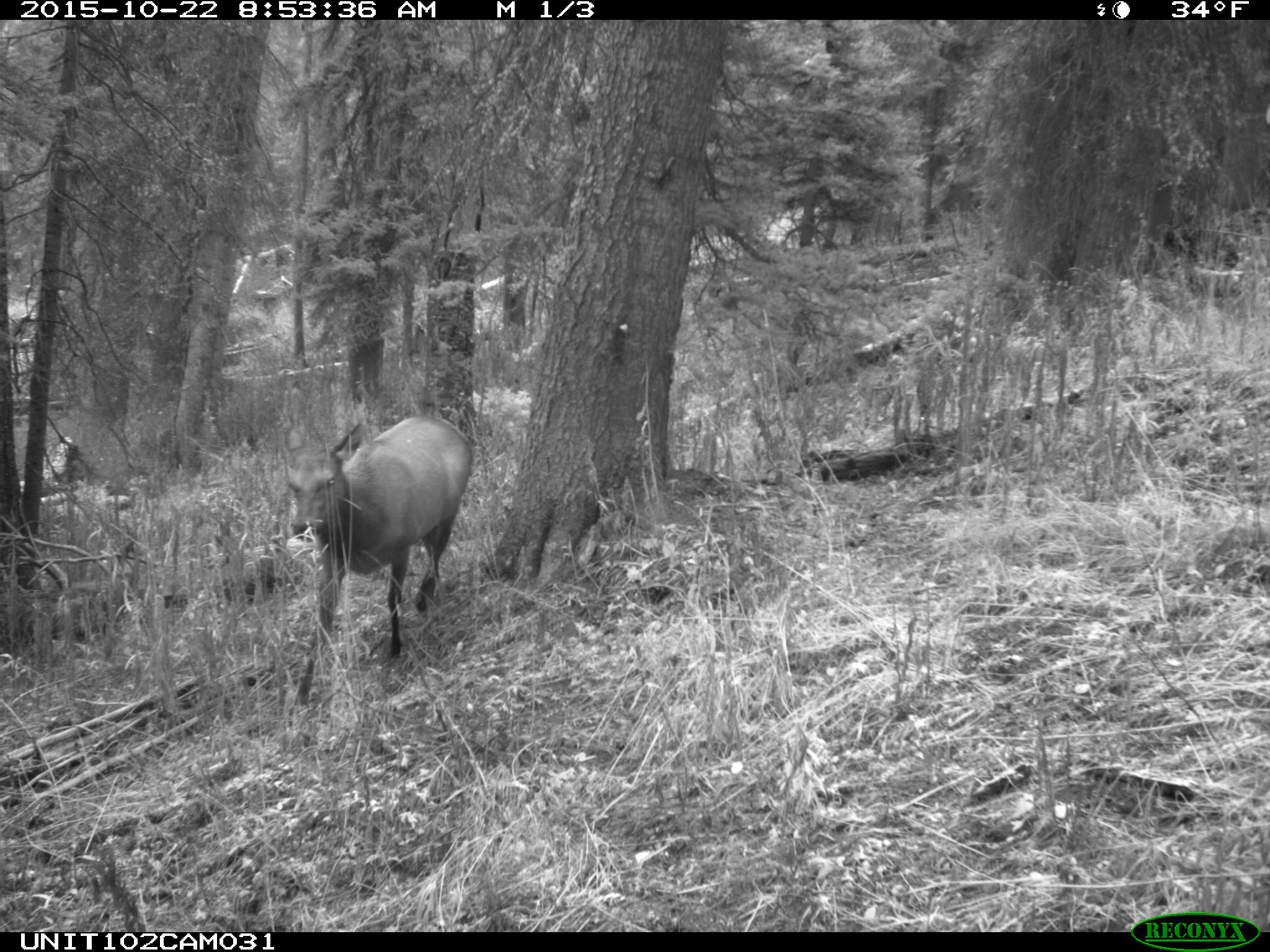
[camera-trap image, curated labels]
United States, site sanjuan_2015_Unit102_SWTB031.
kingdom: Animalia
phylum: Chordata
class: Mammalia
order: Artiodactyla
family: Cervidae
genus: Cervus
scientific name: Cervus elaphus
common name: red deer